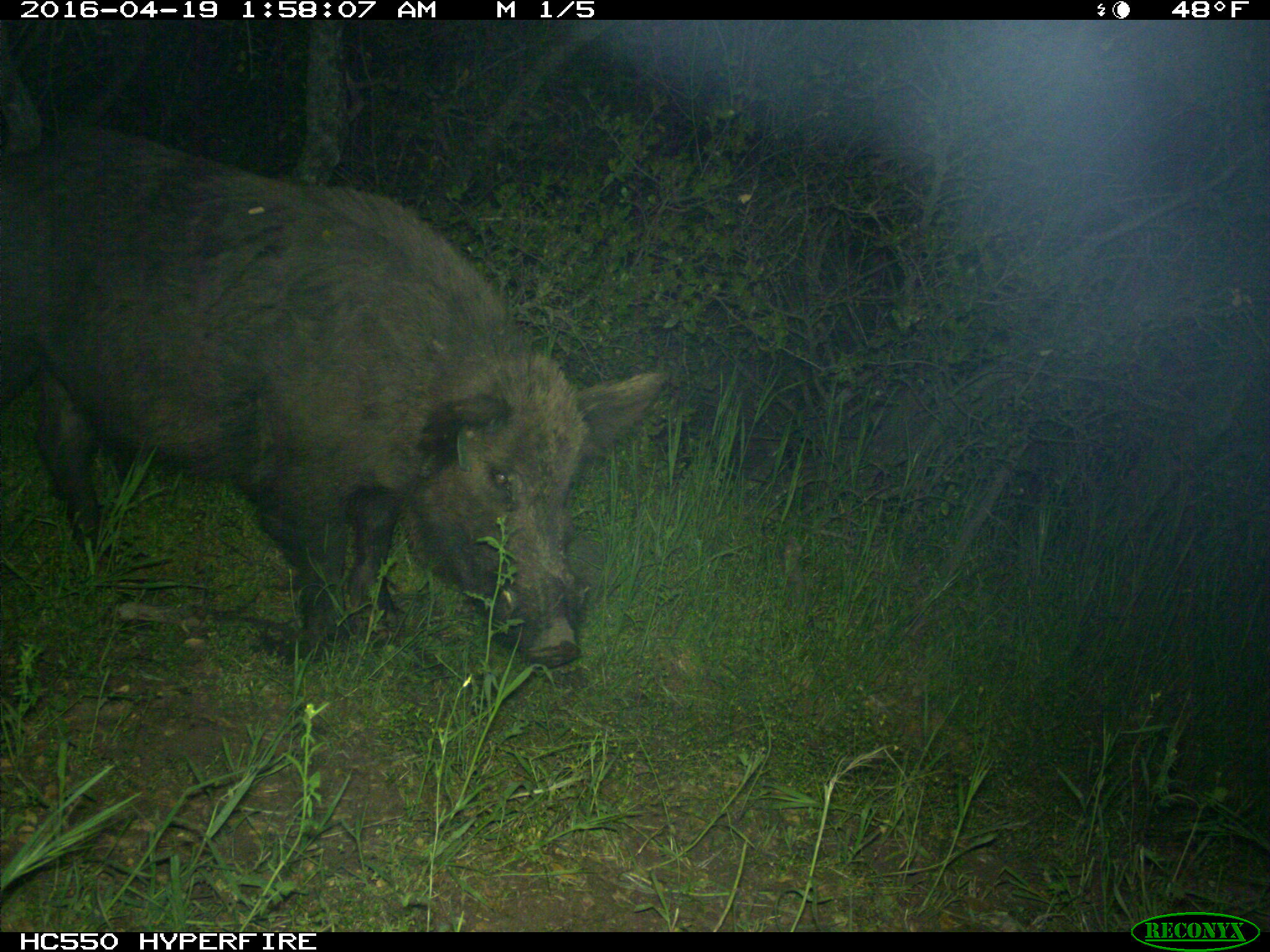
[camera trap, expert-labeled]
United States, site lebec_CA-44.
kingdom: Animalia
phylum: Chordata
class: Mammalia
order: Artiodactyla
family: Suidae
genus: Sus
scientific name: Sus scrofa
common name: wild boar